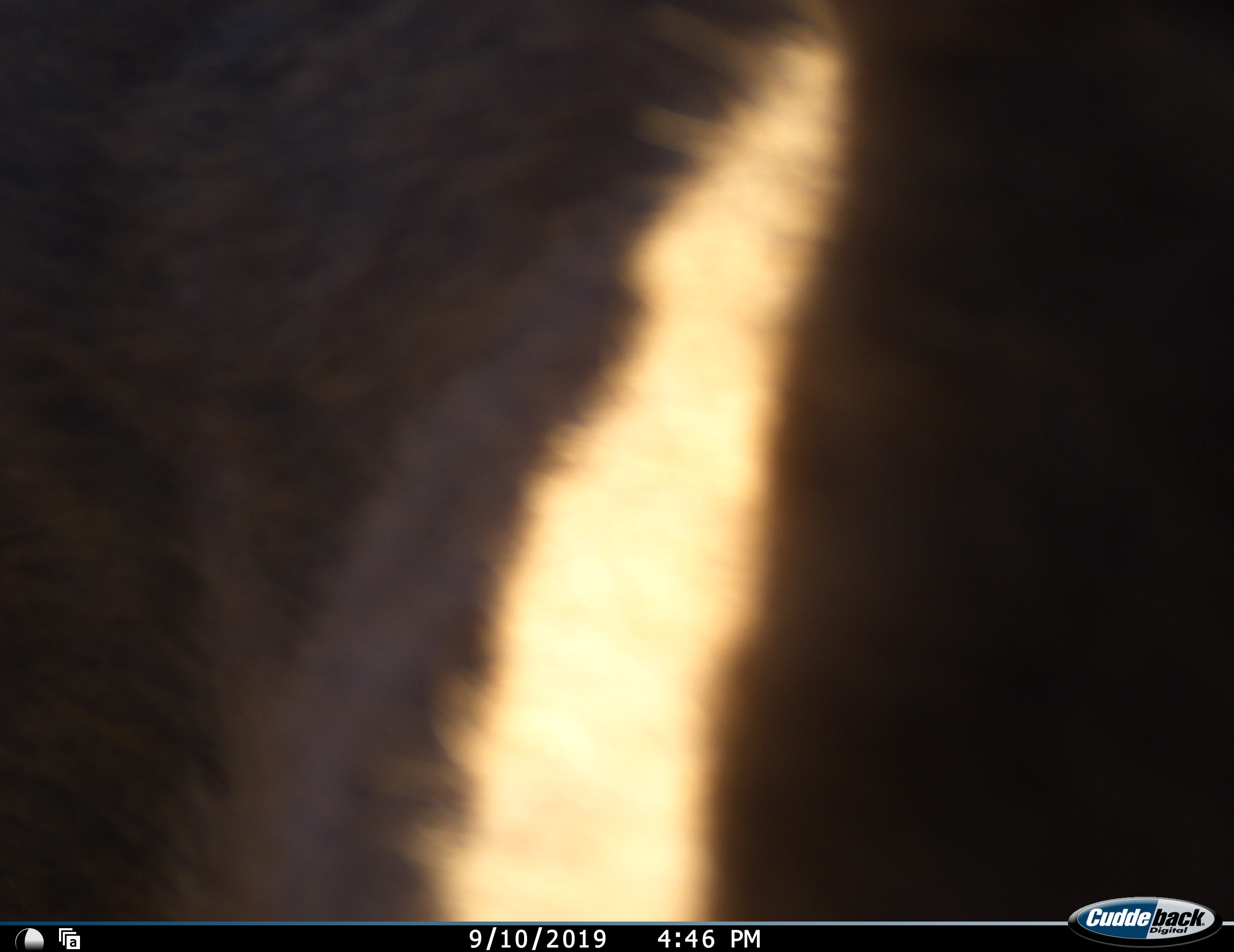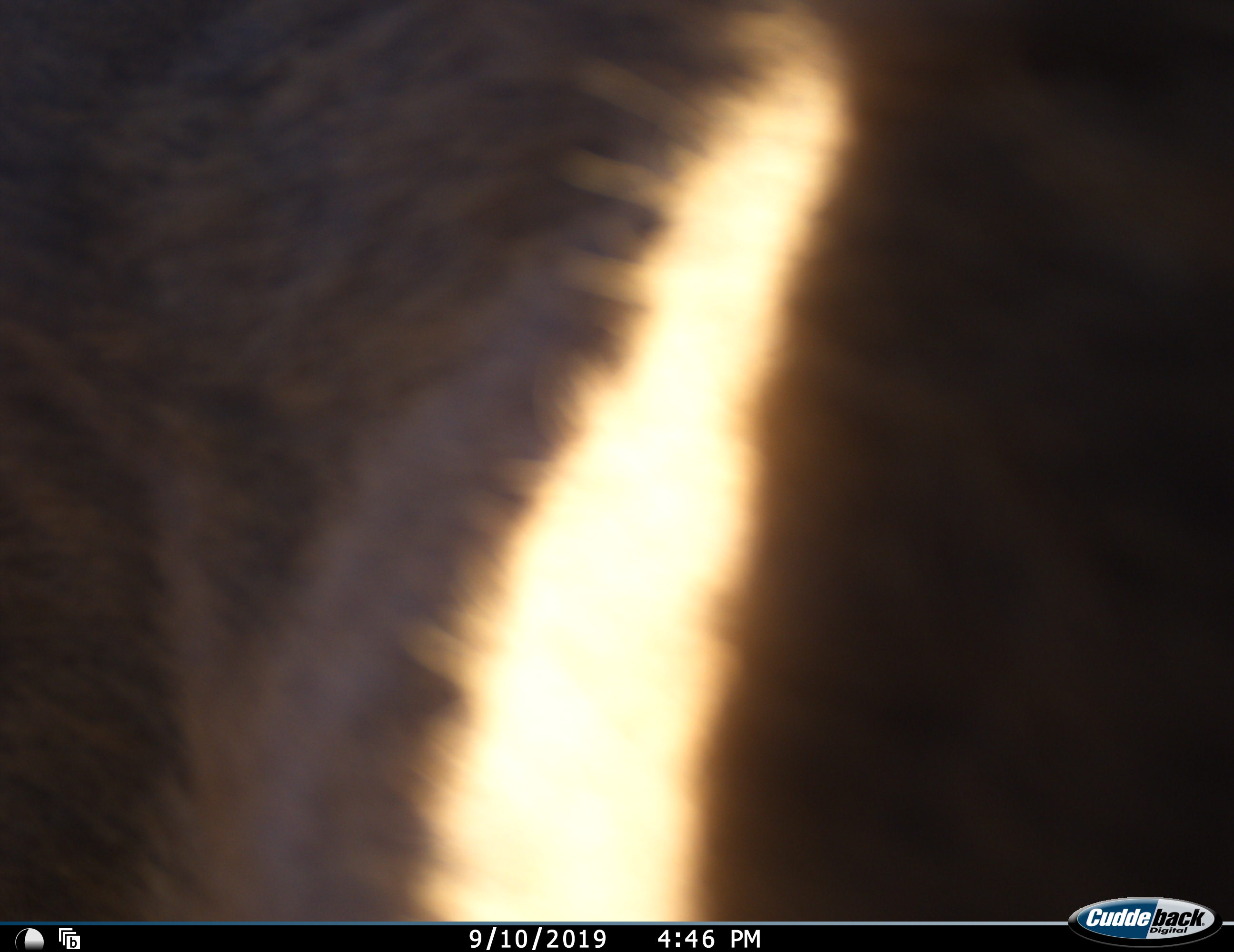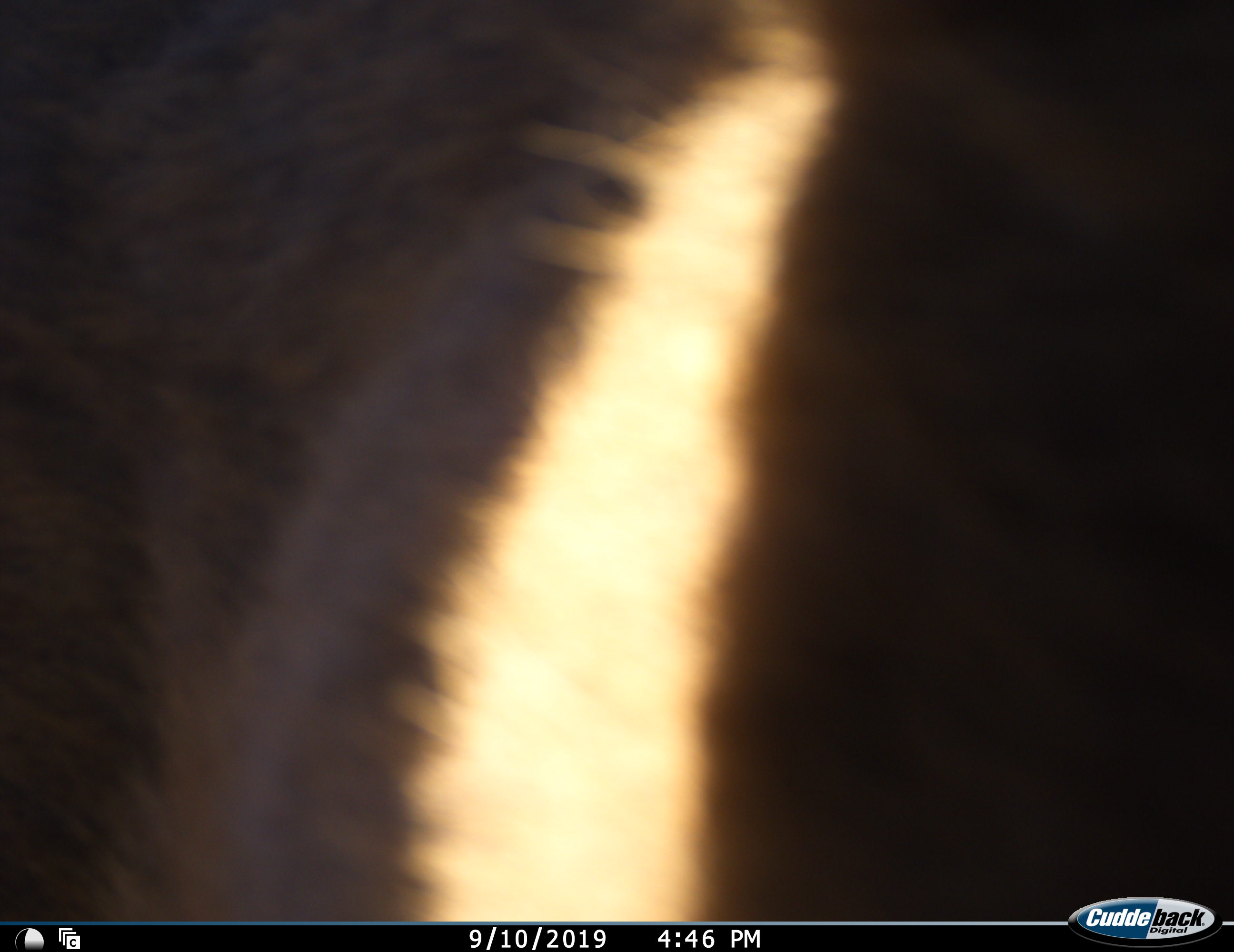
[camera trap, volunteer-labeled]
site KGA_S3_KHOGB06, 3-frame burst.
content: unidentified animal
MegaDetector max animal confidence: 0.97